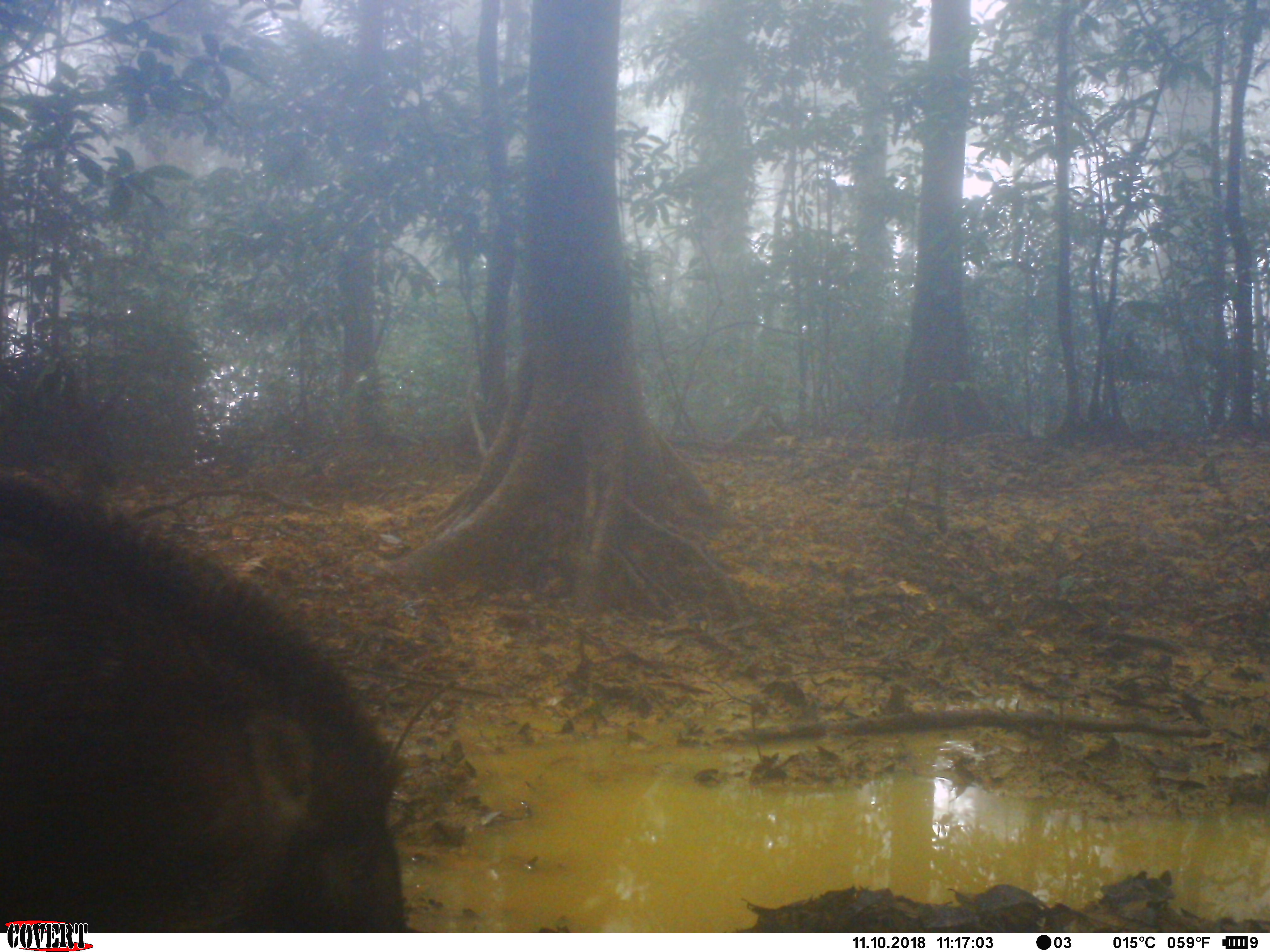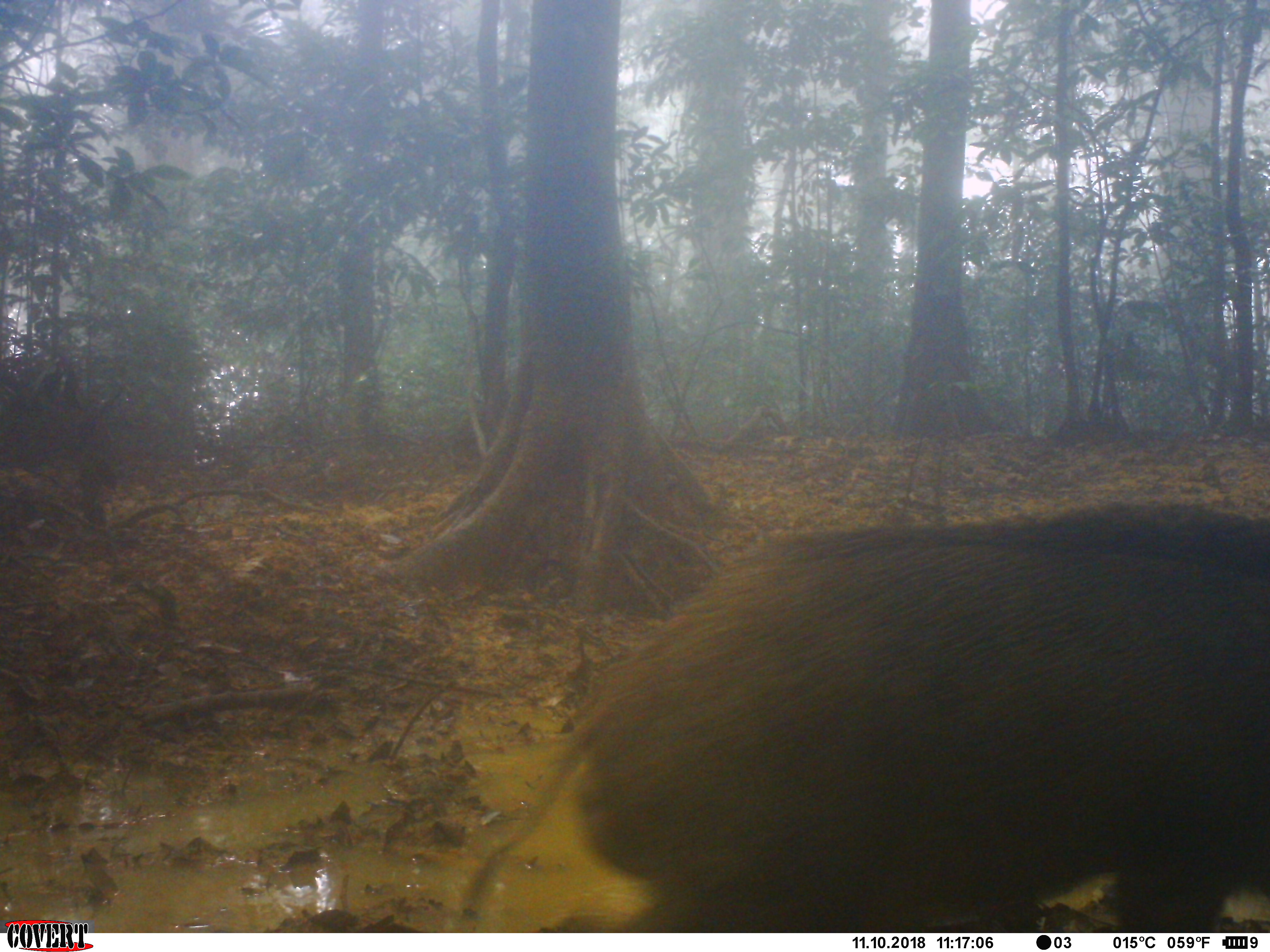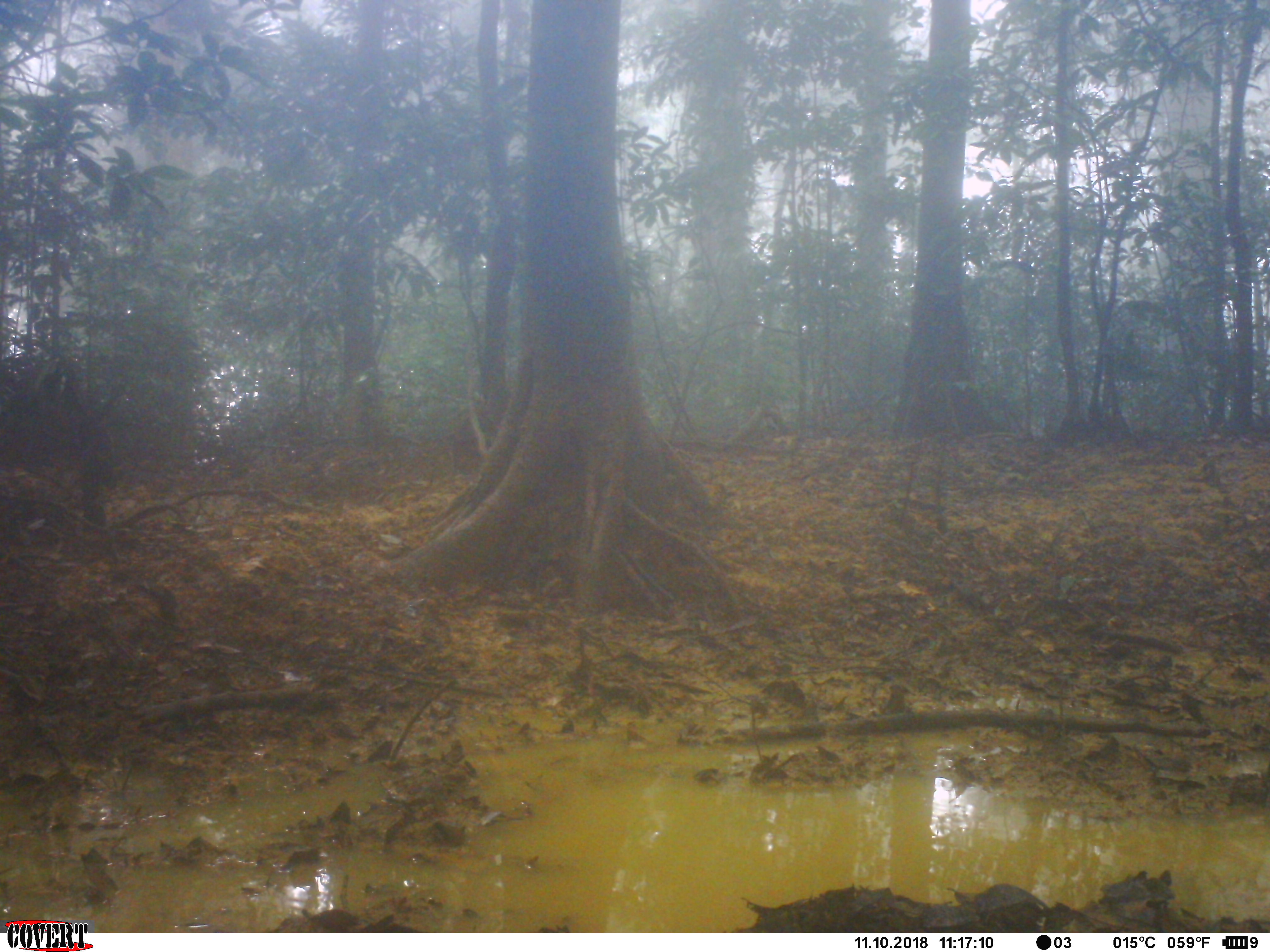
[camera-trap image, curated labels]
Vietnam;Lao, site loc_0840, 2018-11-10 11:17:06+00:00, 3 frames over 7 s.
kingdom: Animalia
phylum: Chordata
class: Mammalia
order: Artiodactyla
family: Suidae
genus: Sus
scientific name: Sus scrofa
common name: eurasian wild pig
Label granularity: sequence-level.